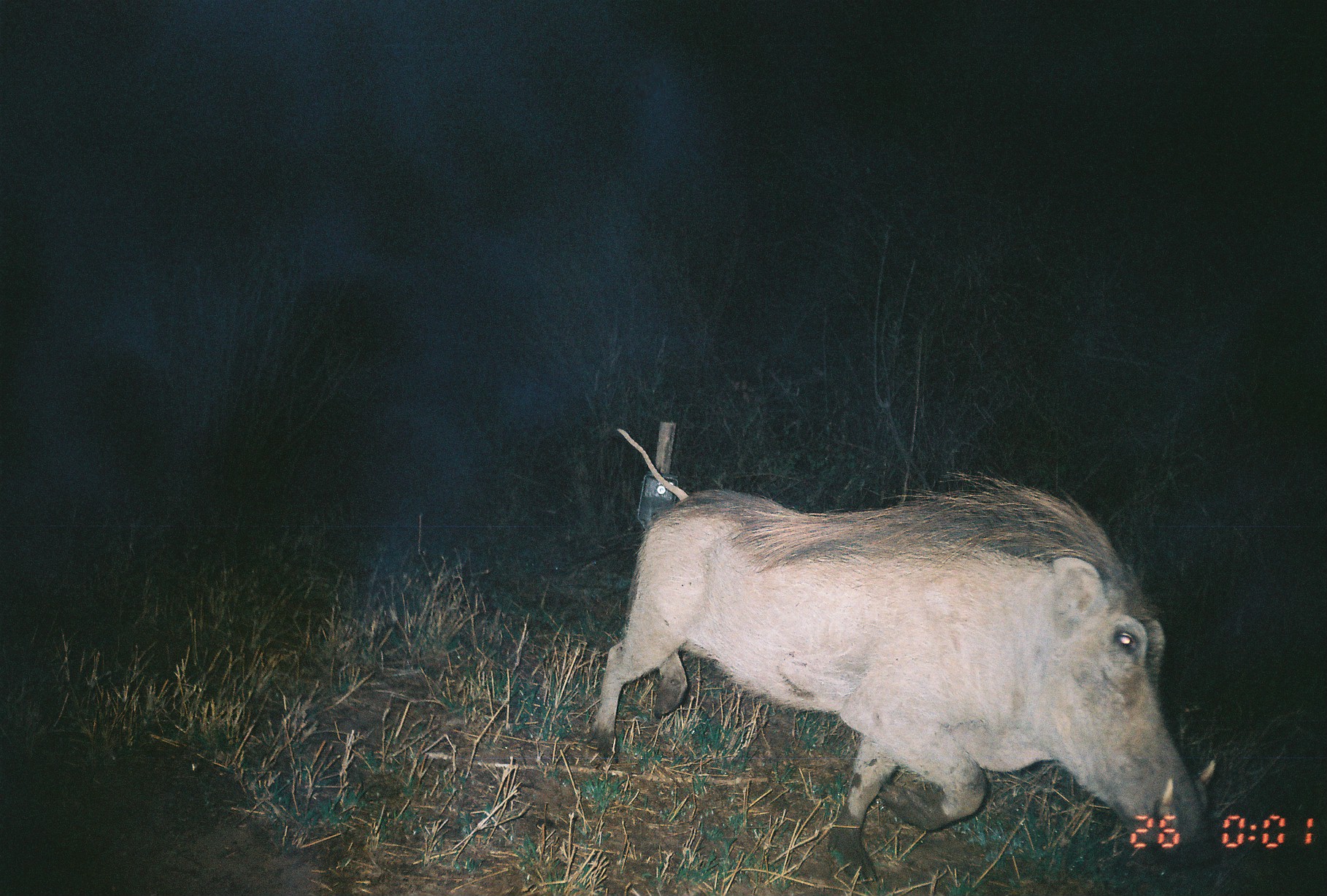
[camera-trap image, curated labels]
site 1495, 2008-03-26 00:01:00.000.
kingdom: Animalia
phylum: Chordata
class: Mammalia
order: Artiodactyla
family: Suidae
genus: Phacochoerus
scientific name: Phacochoerus africanus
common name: common warthog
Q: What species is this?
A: Phacochoerus africanus (common warthog).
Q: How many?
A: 1.